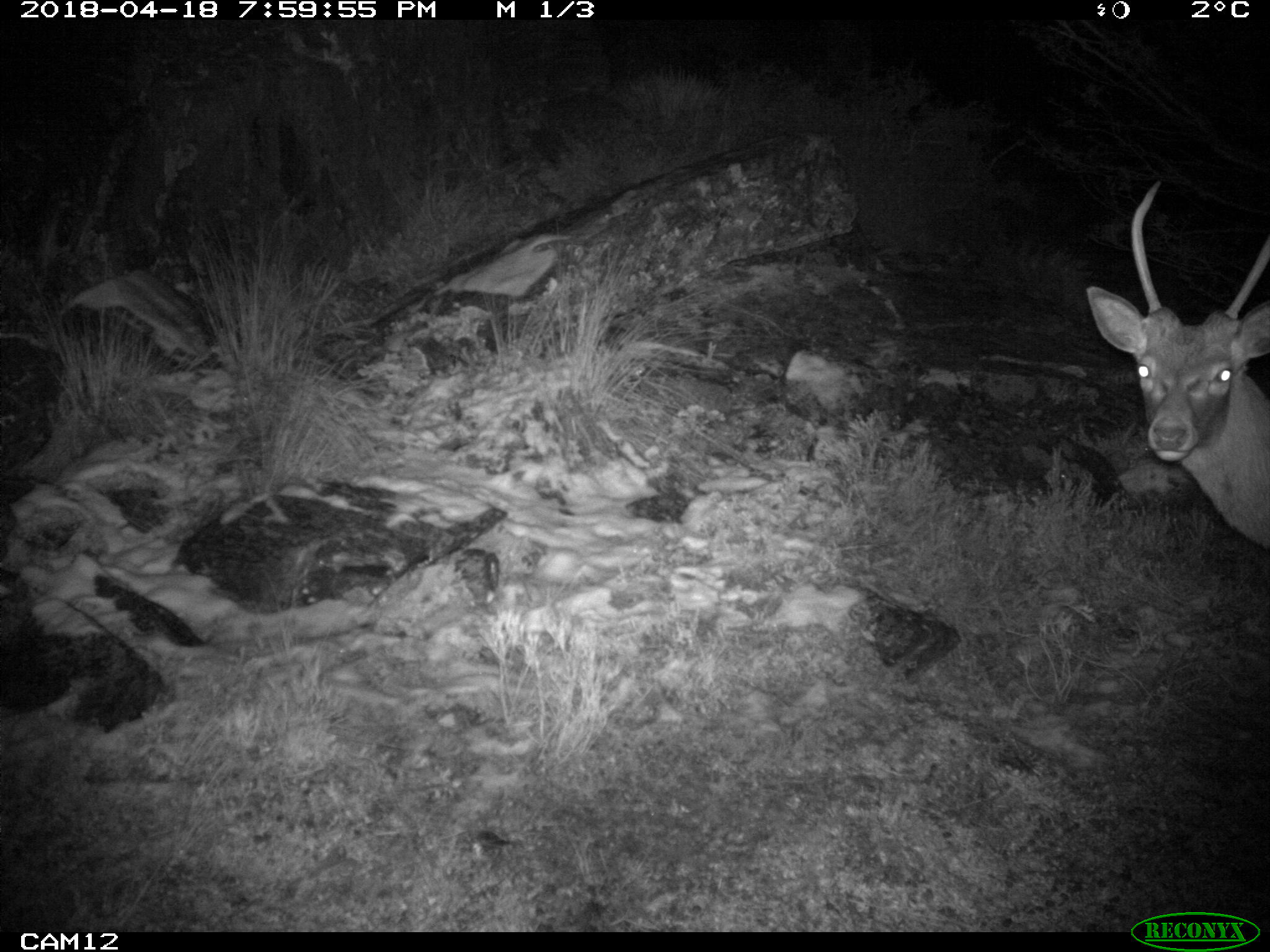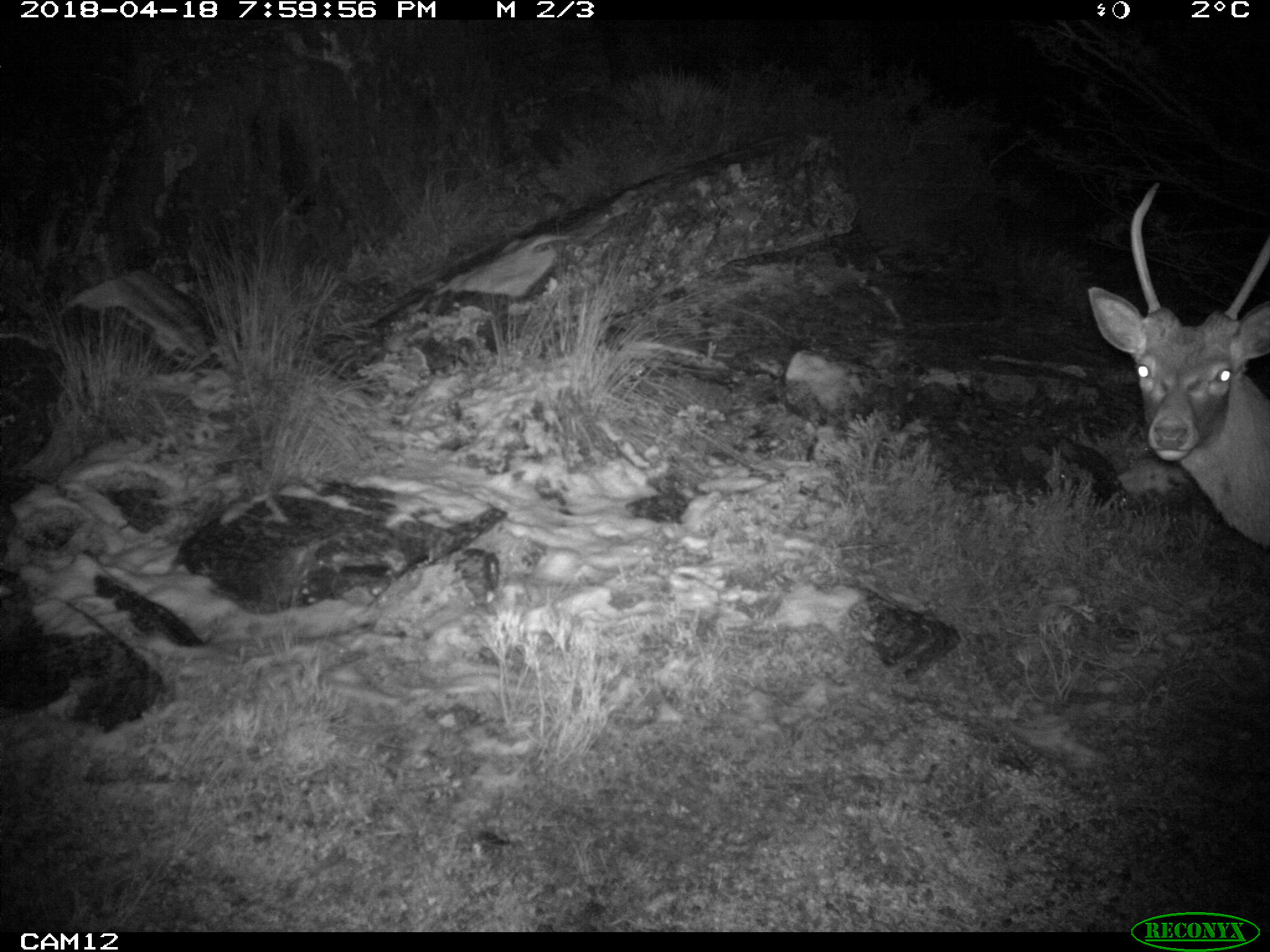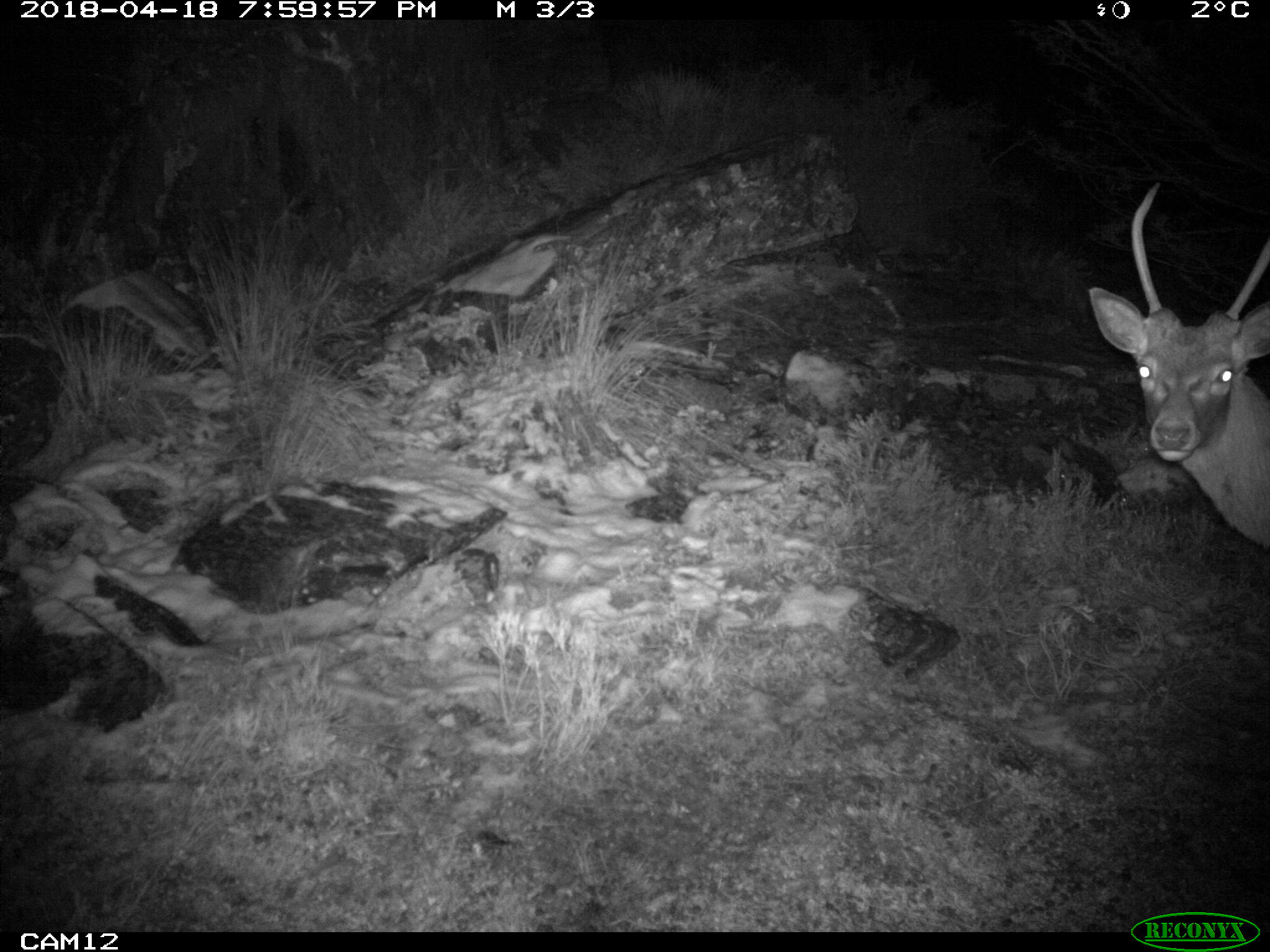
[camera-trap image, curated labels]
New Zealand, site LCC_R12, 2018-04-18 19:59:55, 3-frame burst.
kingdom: Animalia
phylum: Chordata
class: Mammalia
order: Artiodactyla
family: Cervidae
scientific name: Cervidae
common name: deer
Deer (Cervidae).